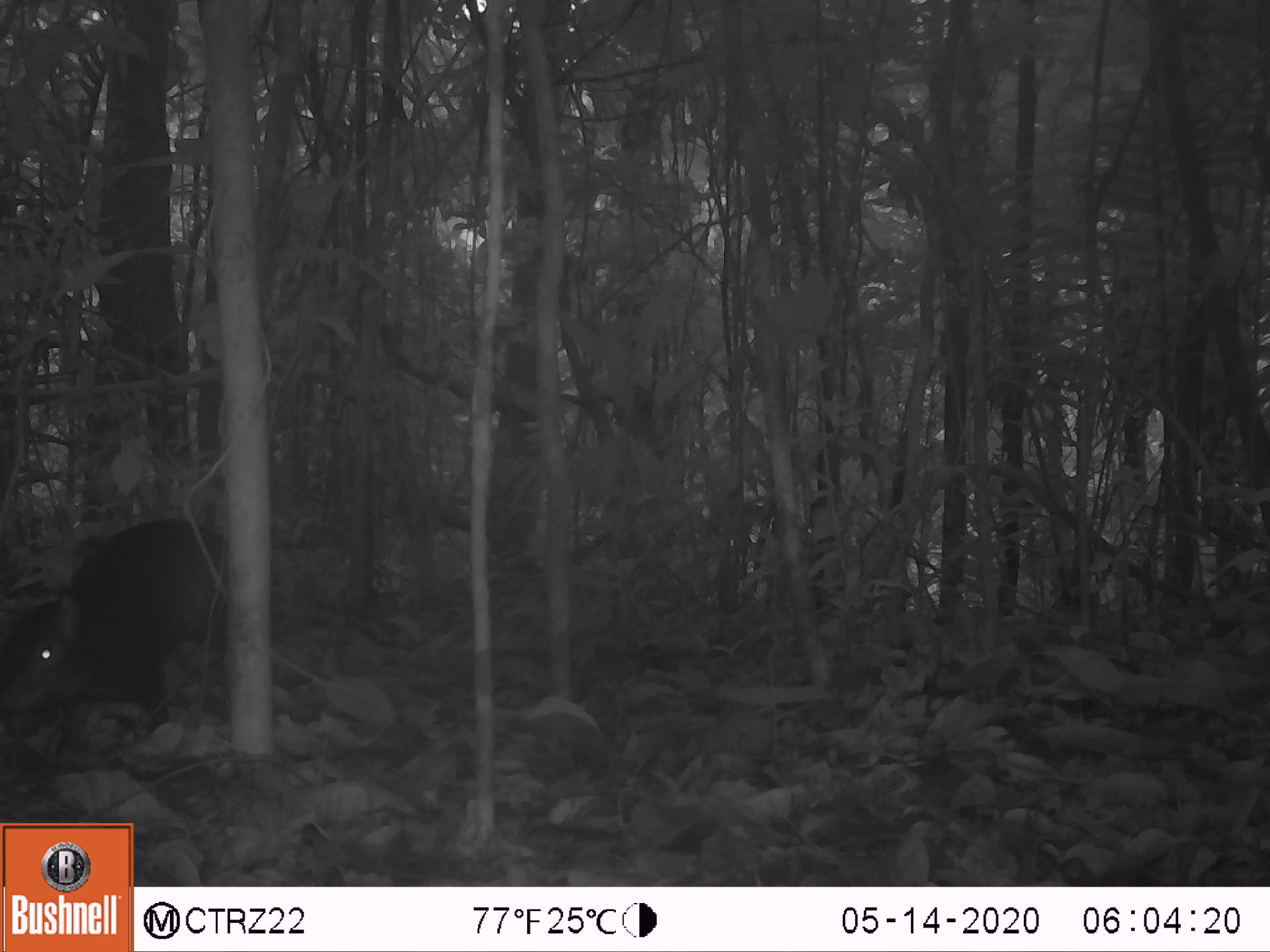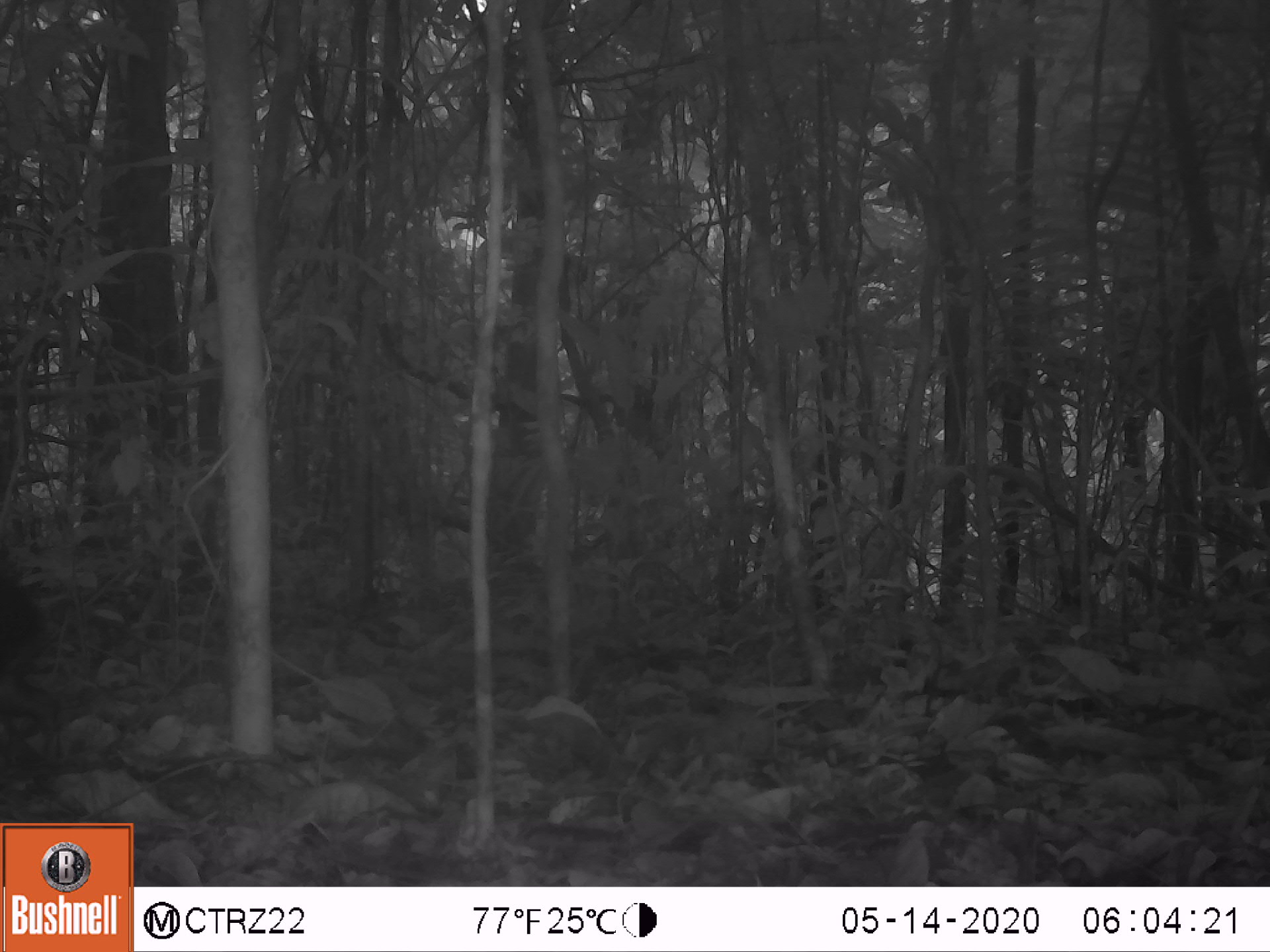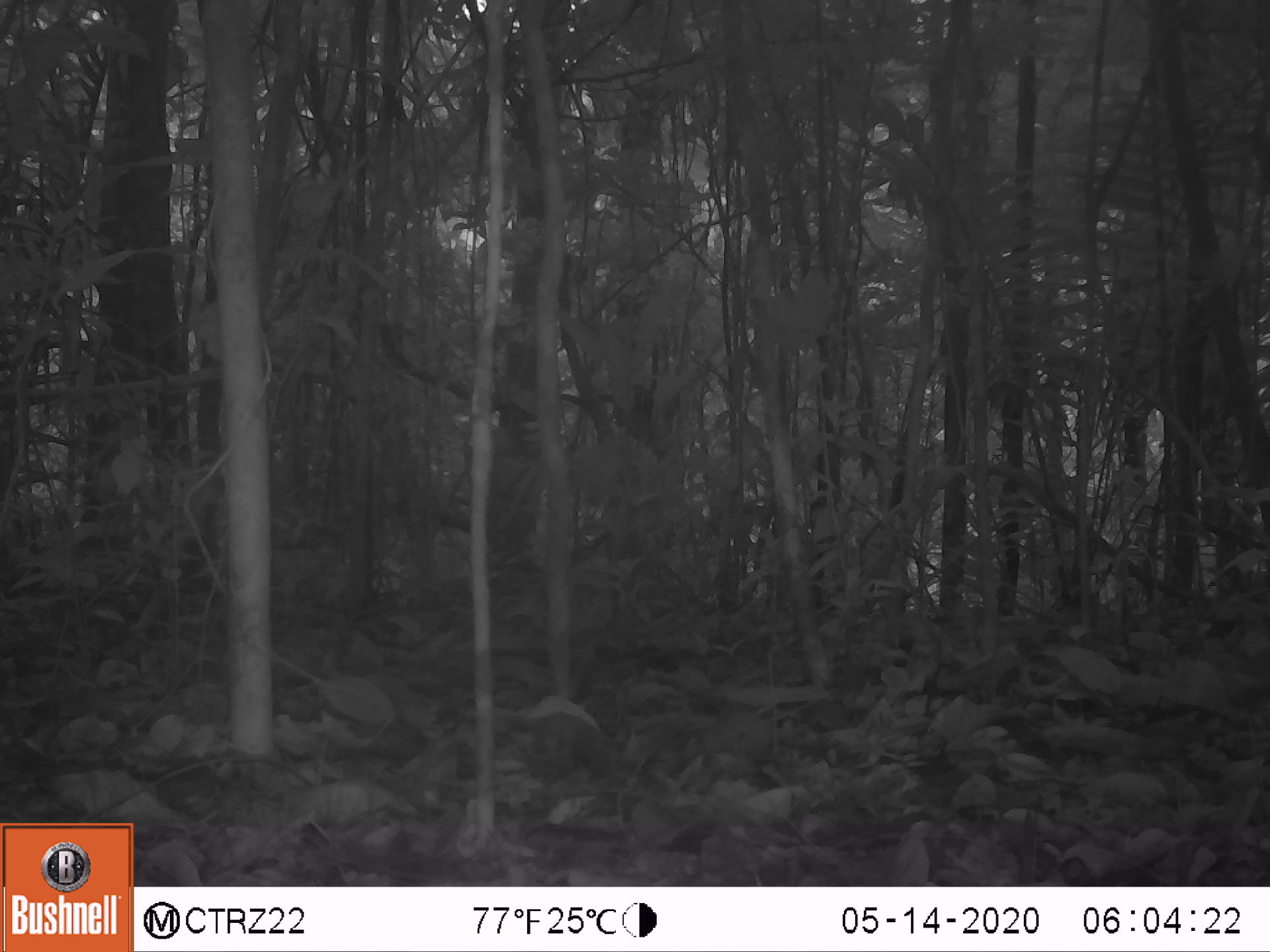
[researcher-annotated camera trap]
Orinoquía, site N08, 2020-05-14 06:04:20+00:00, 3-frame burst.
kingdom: Animalia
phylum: Chordata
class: Mammalia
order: Rodentia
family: Dasyproctidae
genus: Dasyprocta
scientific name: Dasyprocta fuliginosa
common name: black agouti